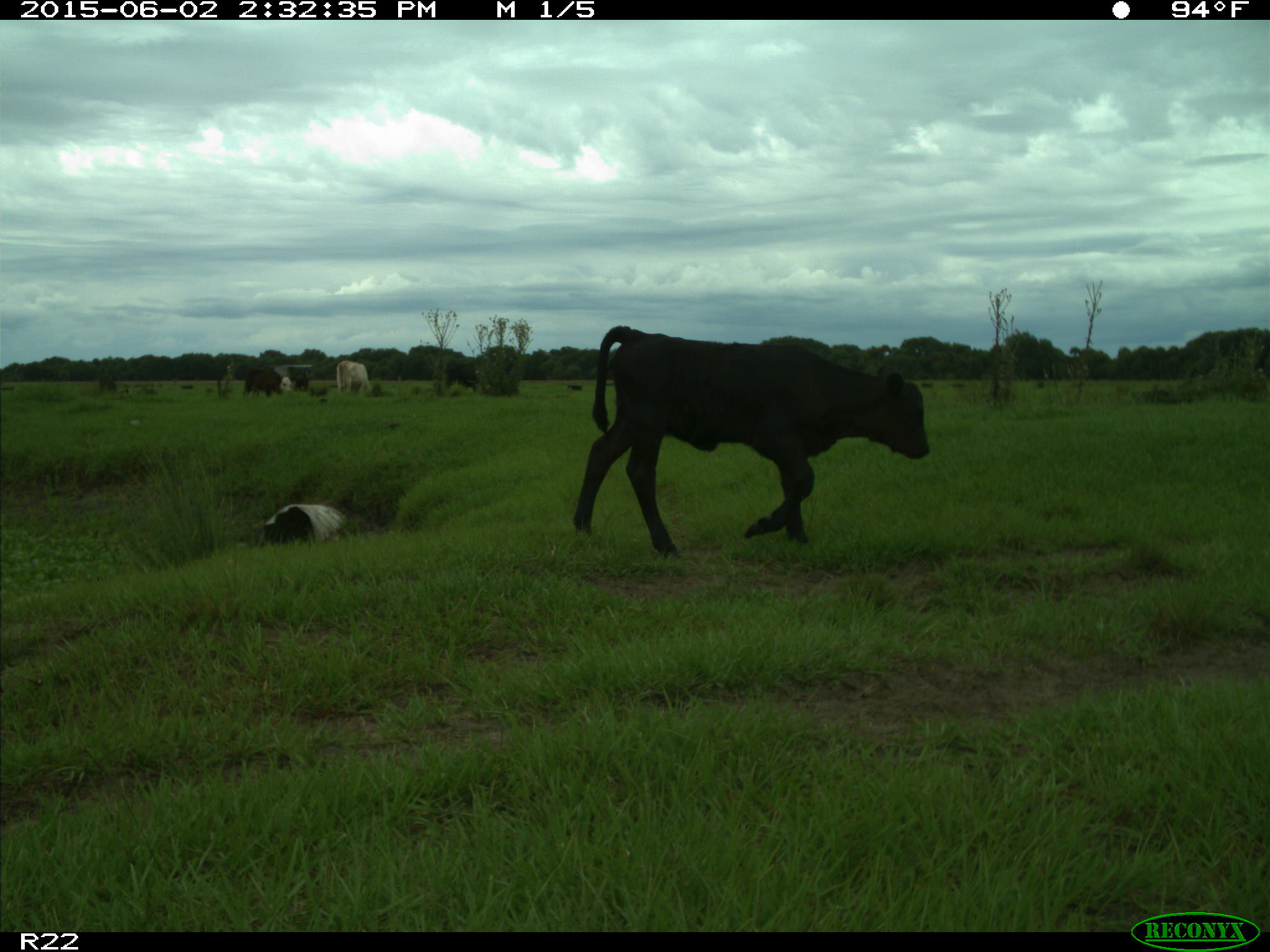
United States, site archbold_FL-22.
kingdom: Animalia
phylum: Chordata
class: Mammalia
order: Artiodactyla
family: Bovidae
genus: Bos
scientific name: Bos taurus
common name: domestic cow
Bos taurus (domestic cow).